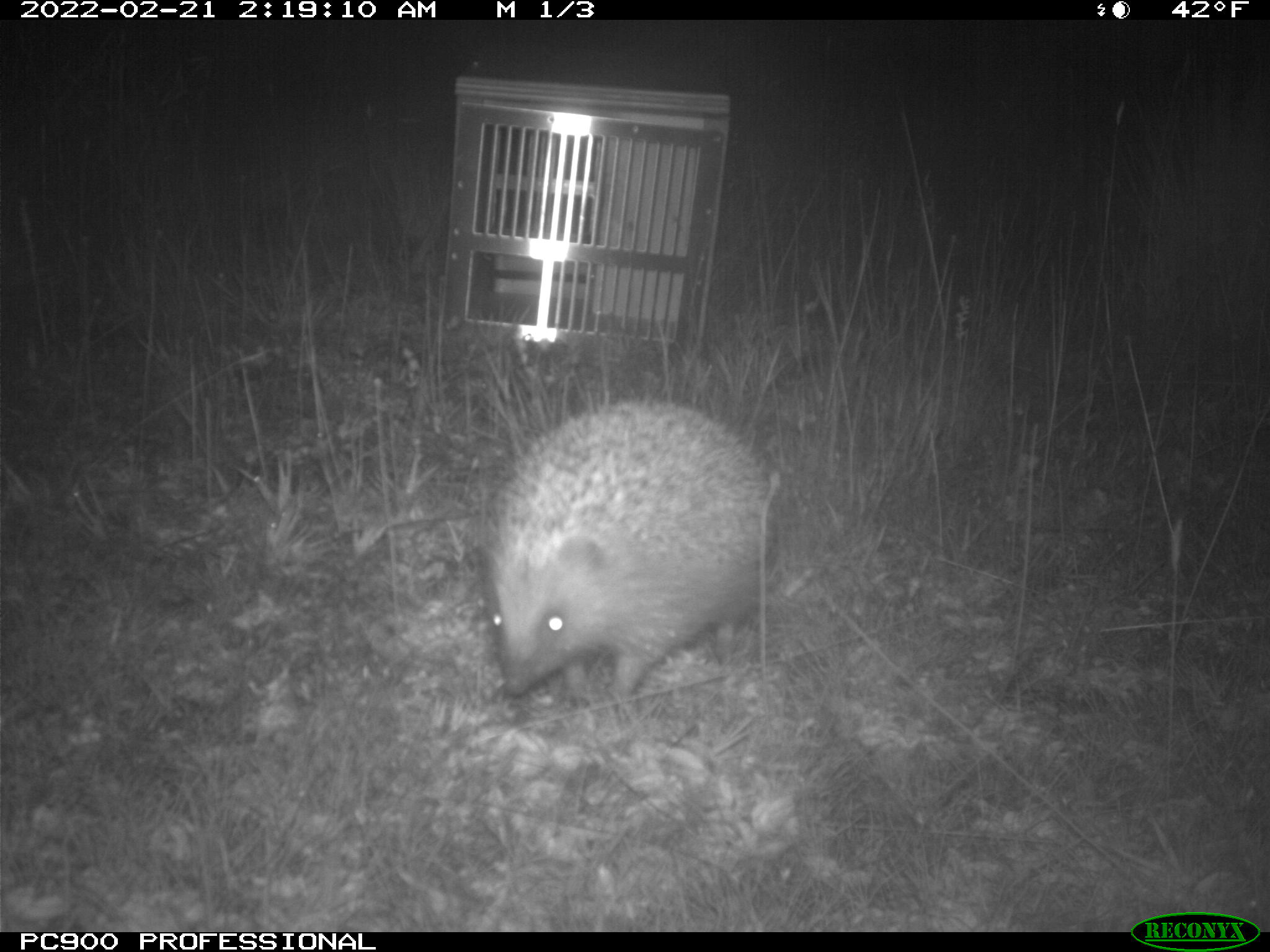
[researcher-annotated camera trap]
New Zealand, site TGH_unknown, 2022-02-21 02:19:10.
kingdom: Animalia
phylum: Chordata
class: Mammalia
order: Eulipotyphla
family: Erinaceidae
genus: Erinaceus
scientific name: Erinaceus europaeus europaeus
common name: european hedgehog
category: hedgehog